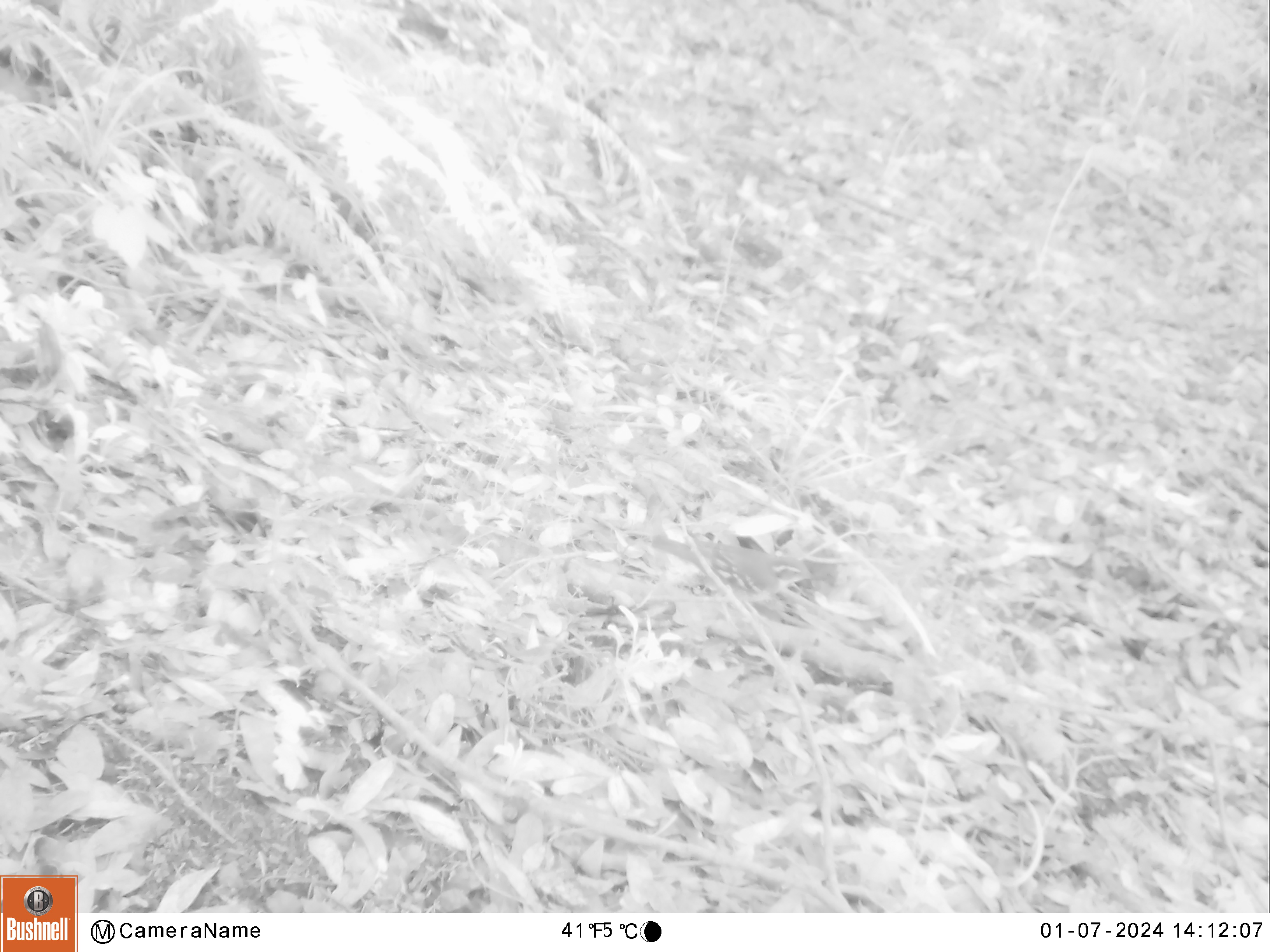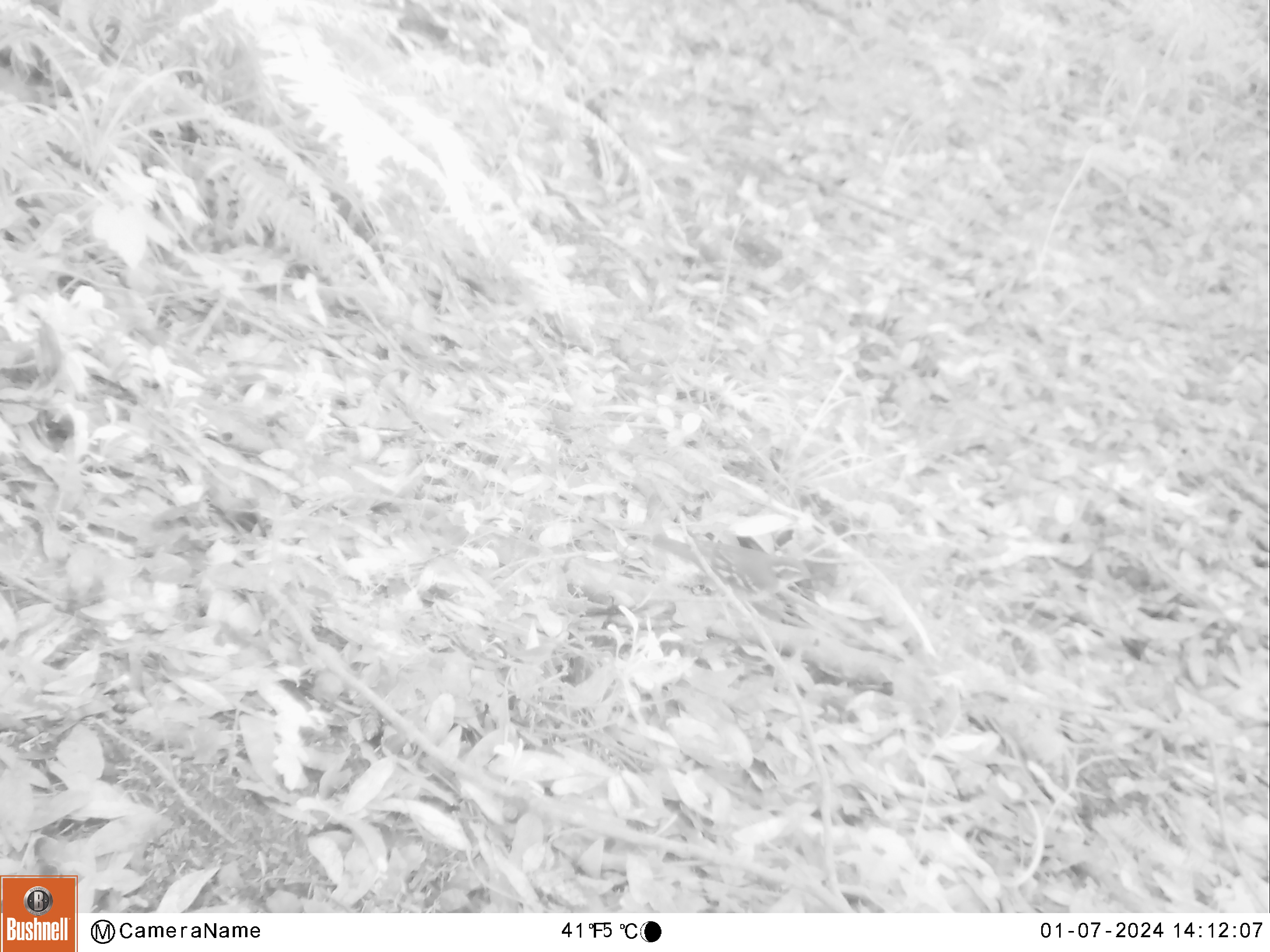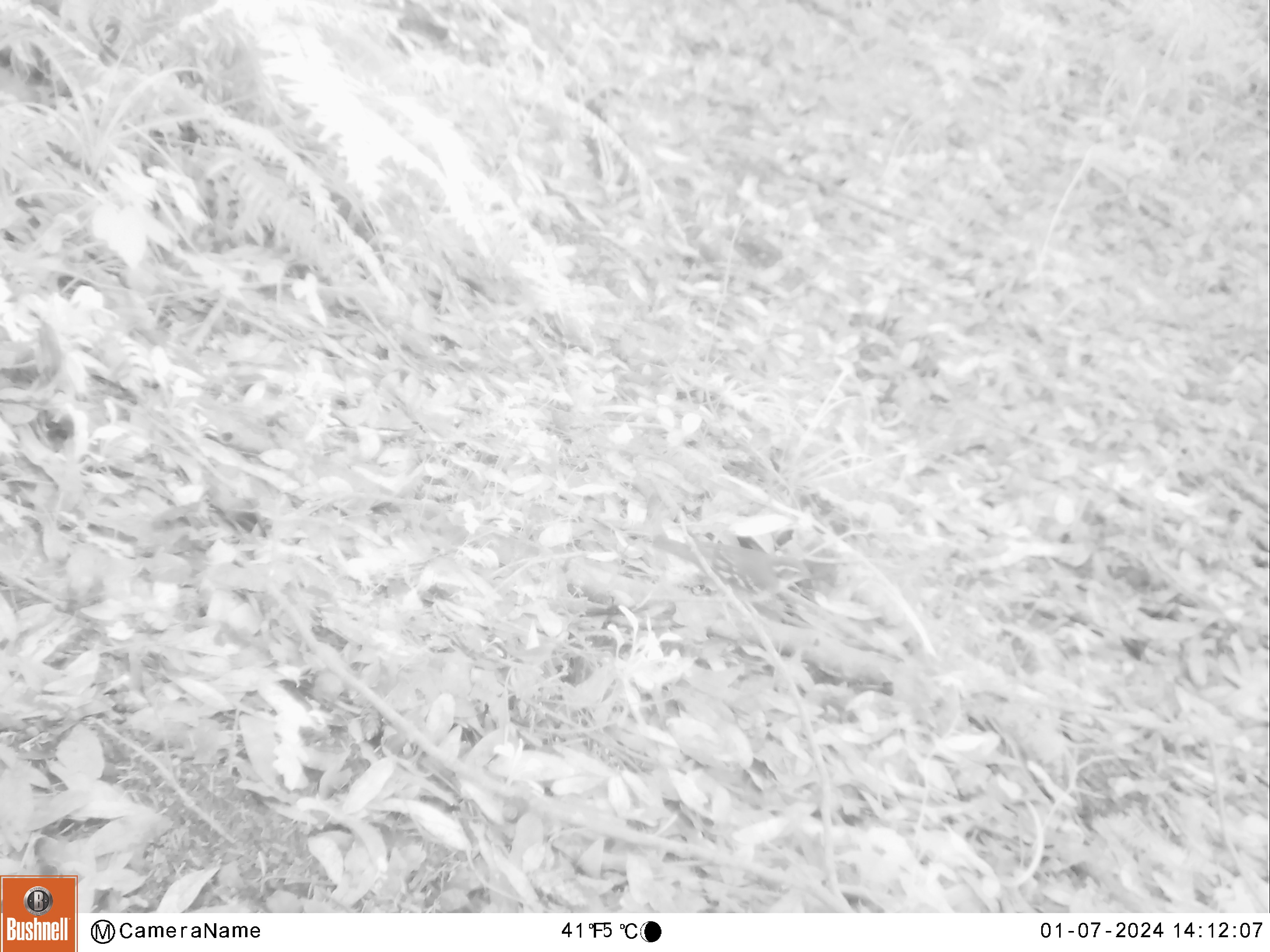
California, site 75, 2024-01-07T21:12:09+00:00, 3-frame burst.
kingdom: Animalia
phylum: Chordata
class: Aves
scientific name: Aves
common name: bird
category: unknown bird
Unknown bird (bird) (Aves).